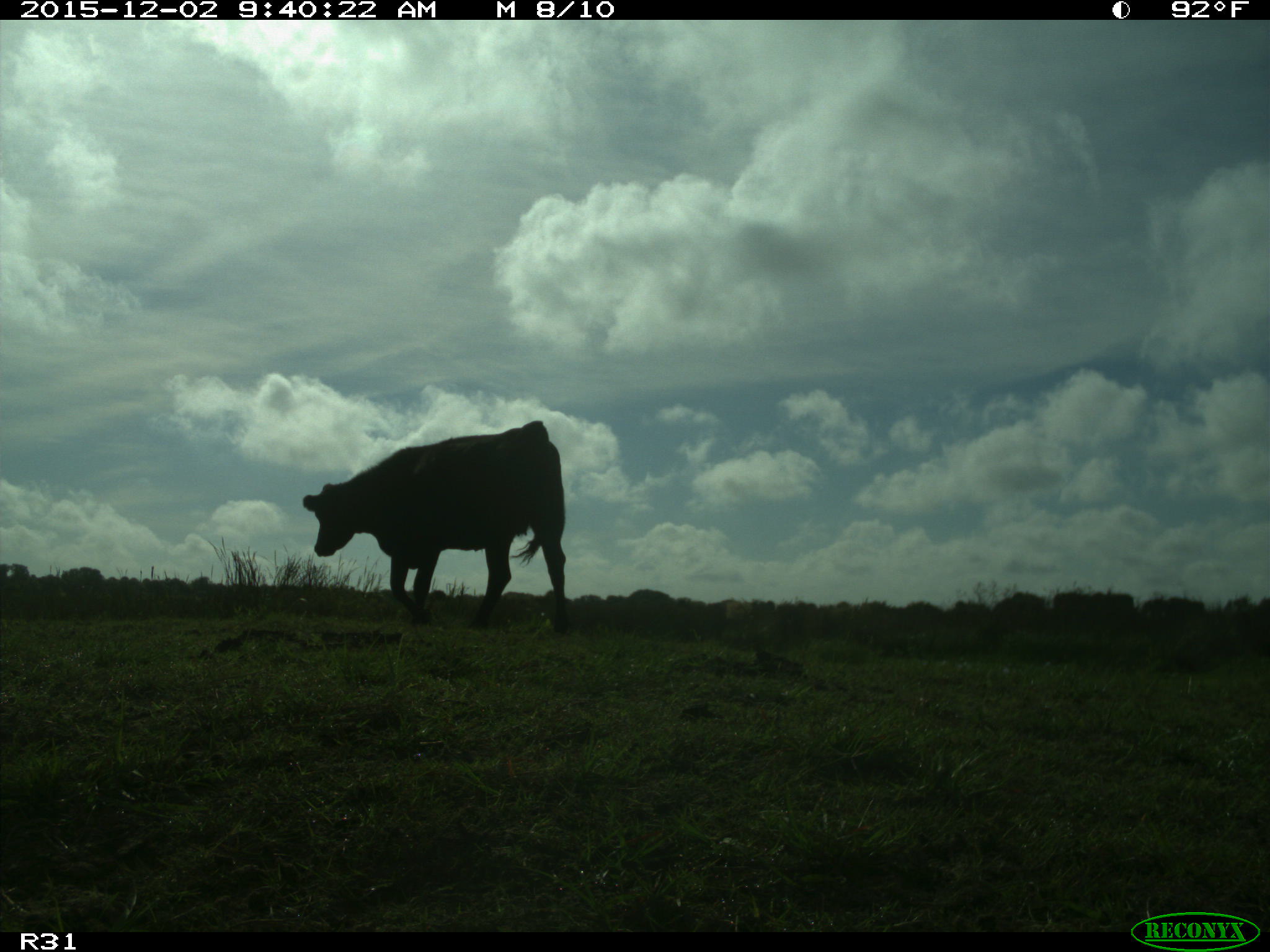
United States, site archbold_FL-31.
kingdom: Animalia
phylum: Chordata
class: Mammalia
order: Artiodactyla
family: Bovidae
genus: Bos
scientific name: Bos taurus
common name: domestic cow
Bos taurus (domestic cow).